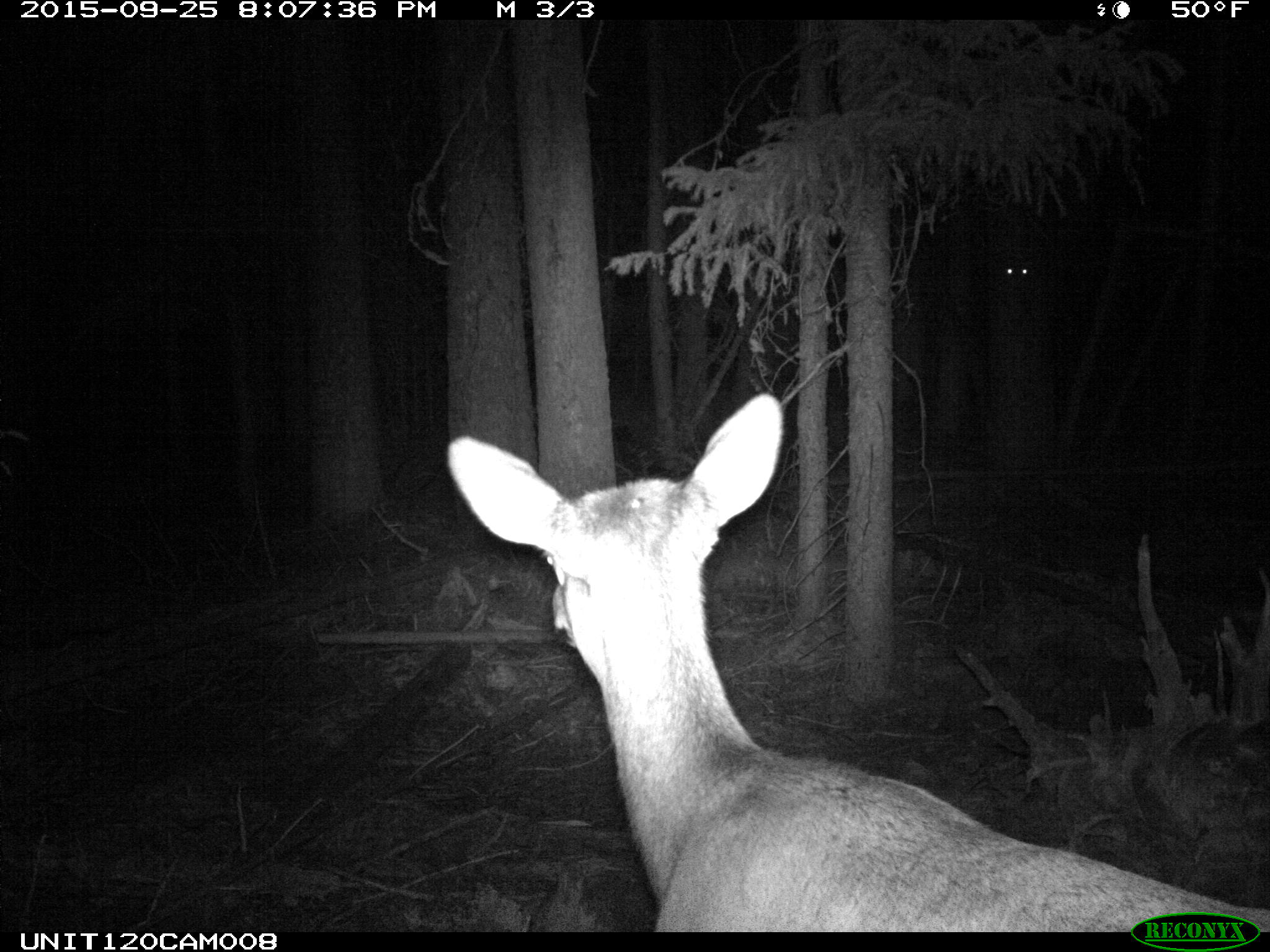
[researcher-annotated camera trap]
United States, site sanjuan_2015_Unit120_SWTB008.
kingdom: Animalia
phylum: Chordata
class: Mammalia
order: Artiodactyla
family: Cervidae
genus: Cervus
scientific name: Cervus elaphus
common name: red deer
Cervus elaphus (red deer).